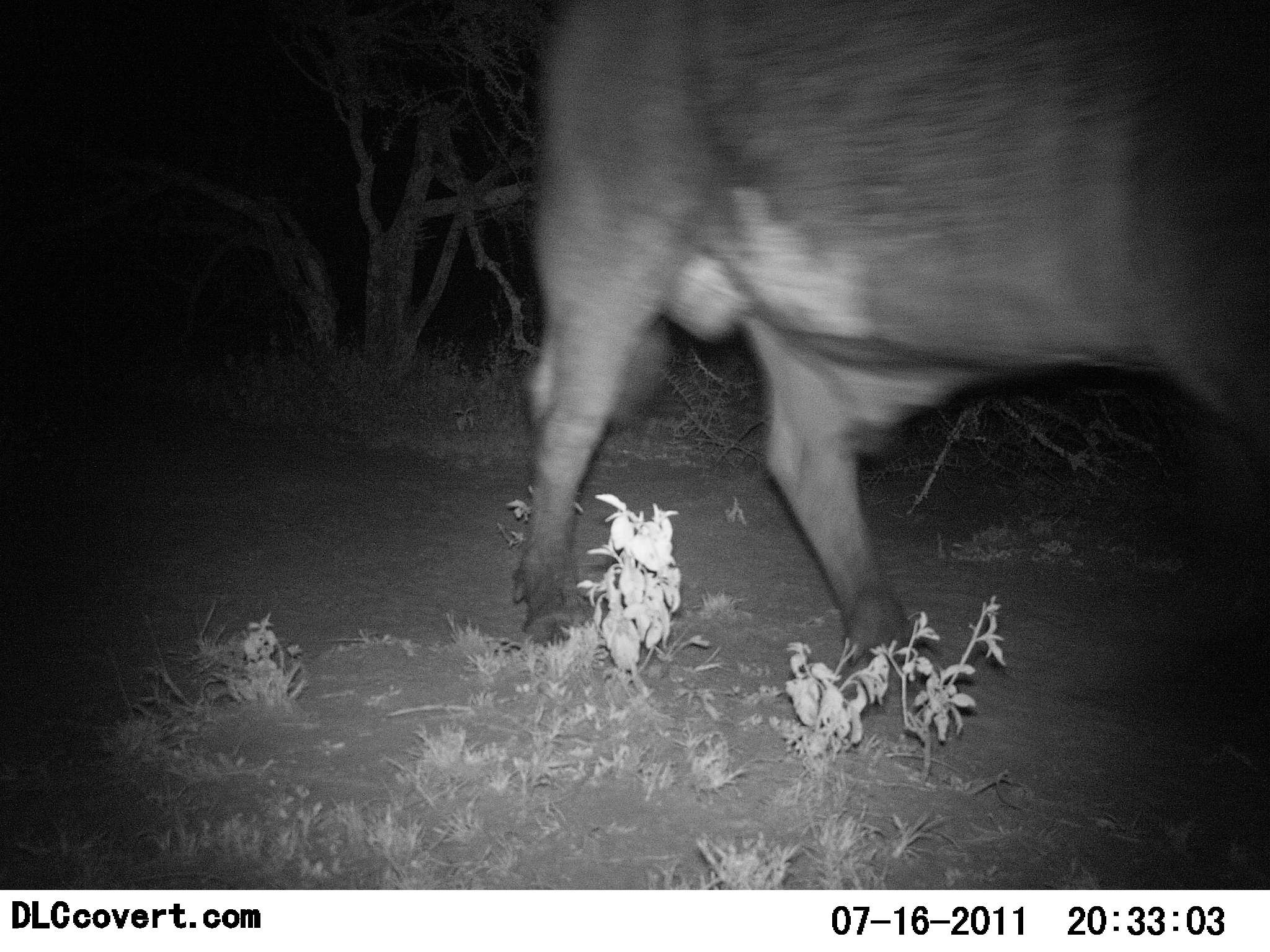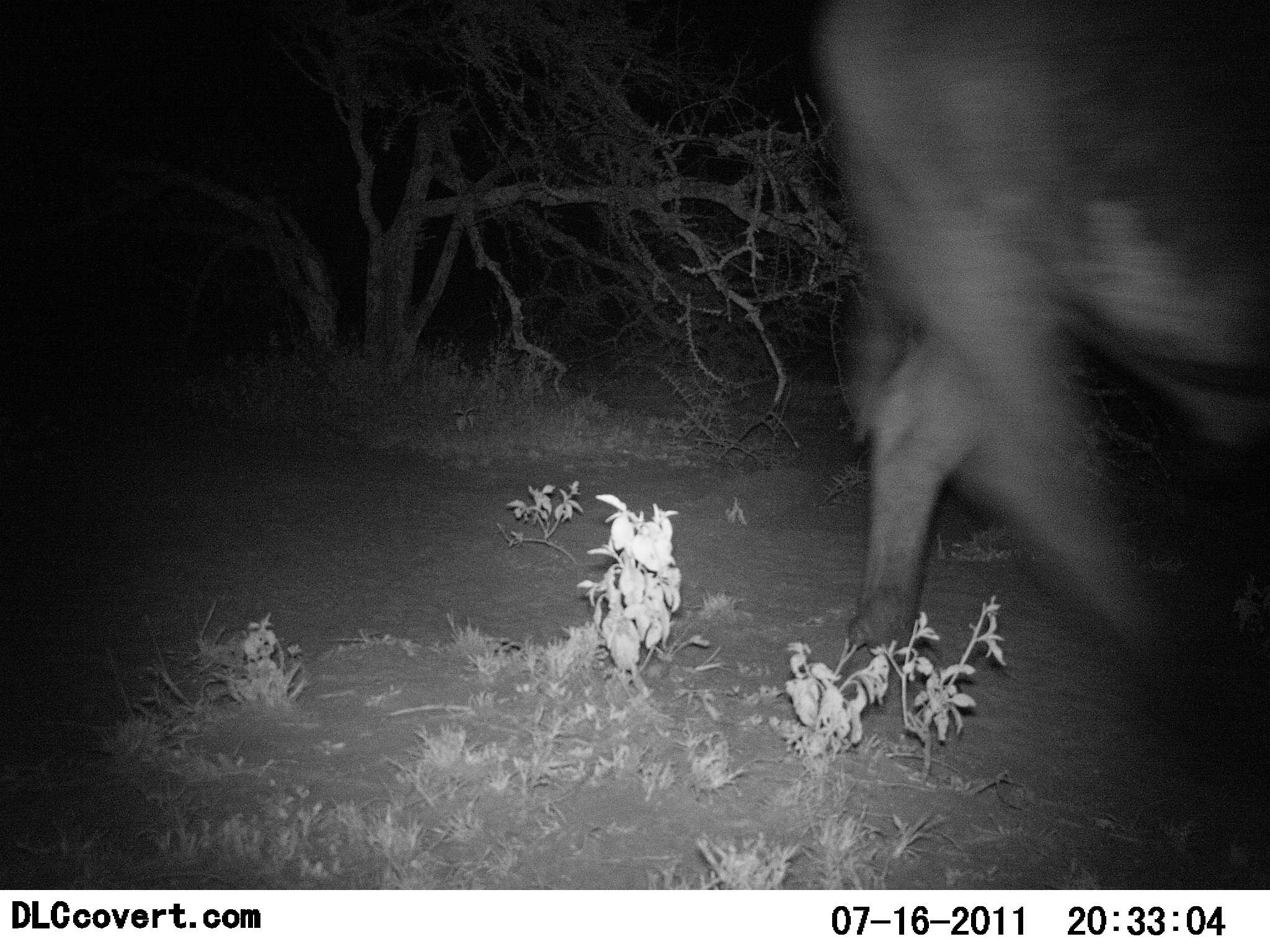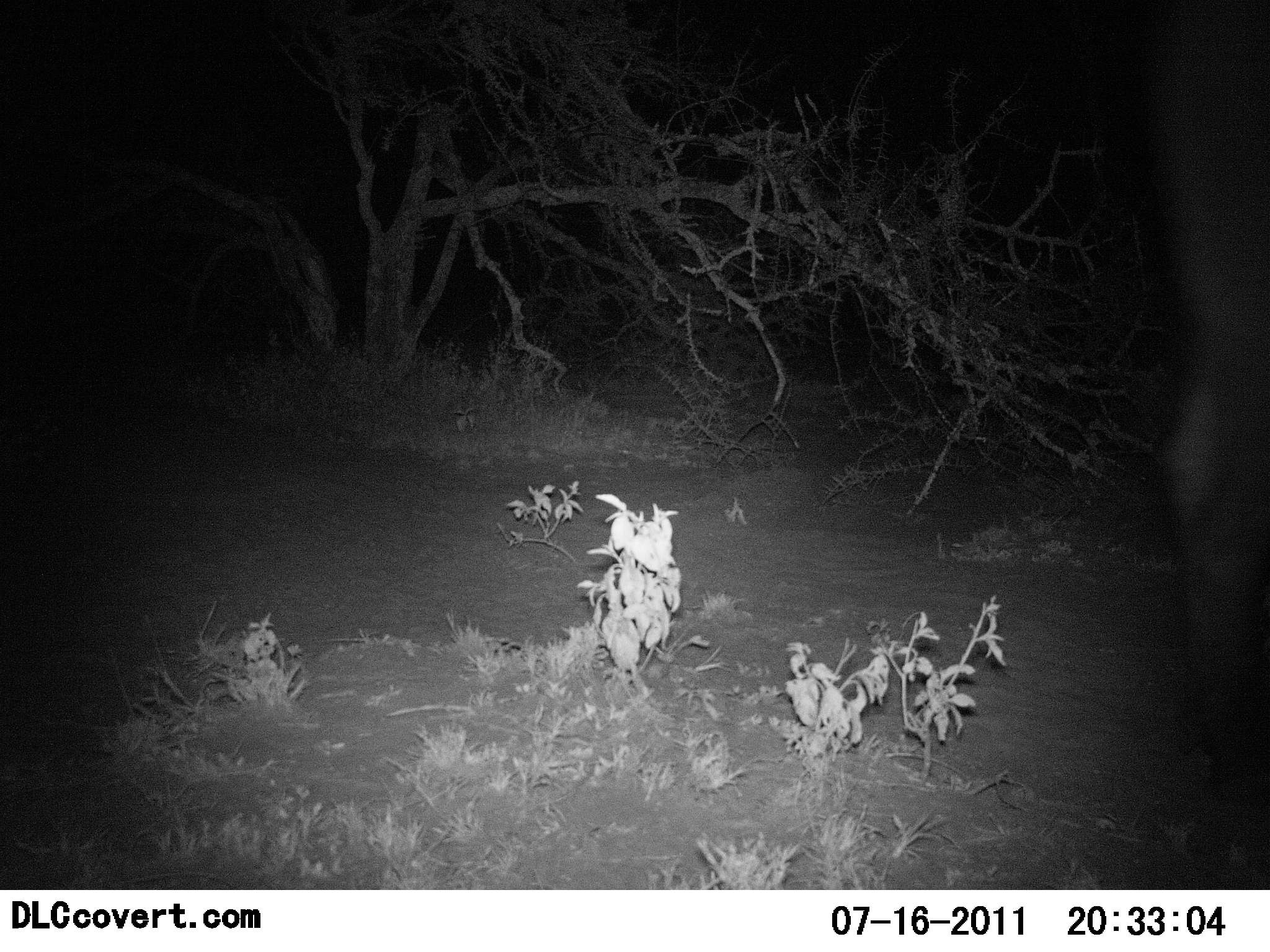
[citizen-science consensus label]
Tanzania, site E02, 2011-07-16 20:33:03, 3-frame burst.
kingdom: Animalia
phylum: Chordata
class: Mammalia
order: Artiodactyla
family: Bovidae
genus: Syncerus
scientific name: Syncerus caffer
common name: cape buffalo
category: buffalo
Buffalo (cape buffalo) (Syncerus caffer), count 1. Behavior (volunteer vote fractions): standing 0%, resting 0%, moving 100%, interacting 0%. Young present (vote fraction): 0%. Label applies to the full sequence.